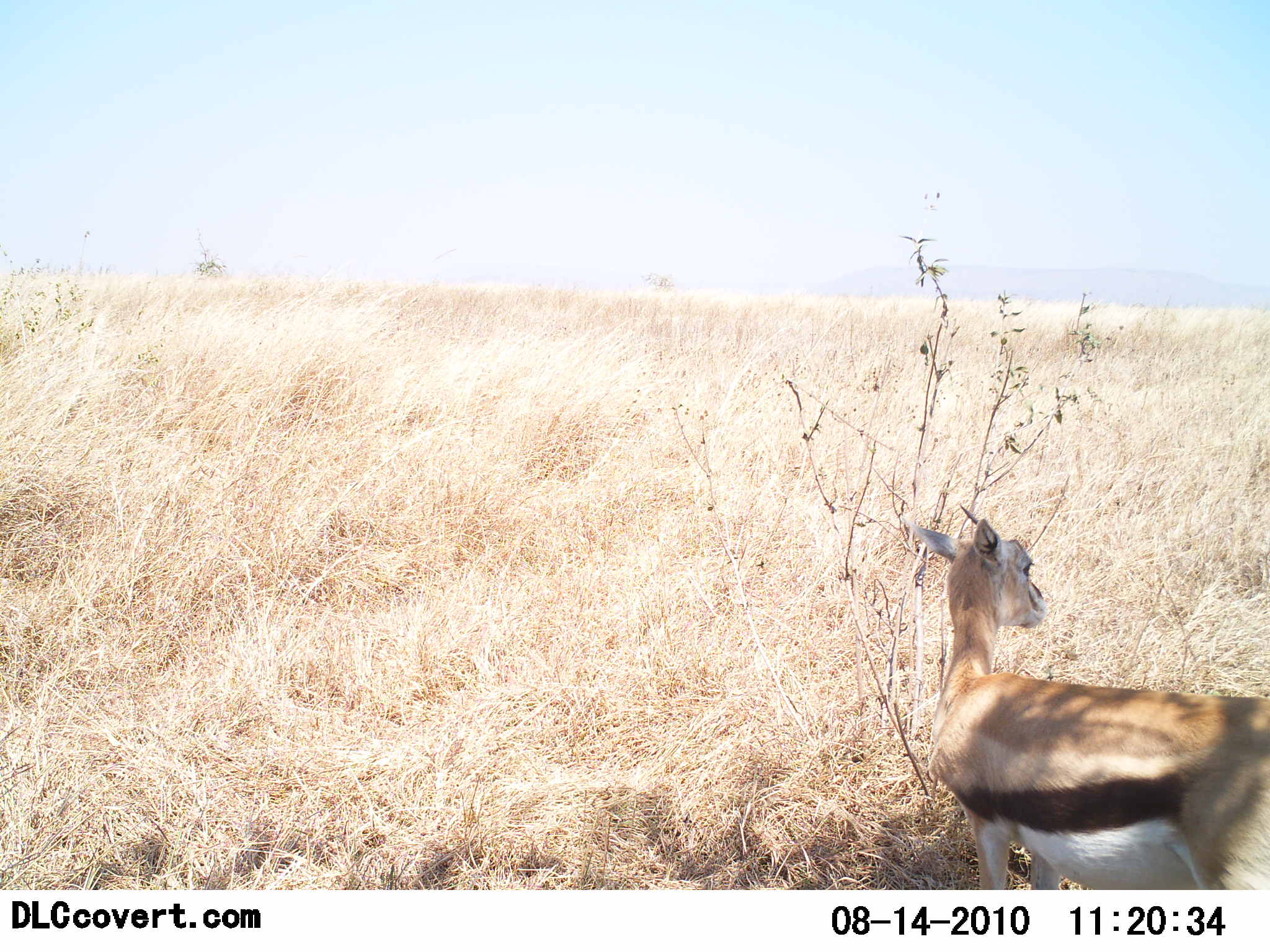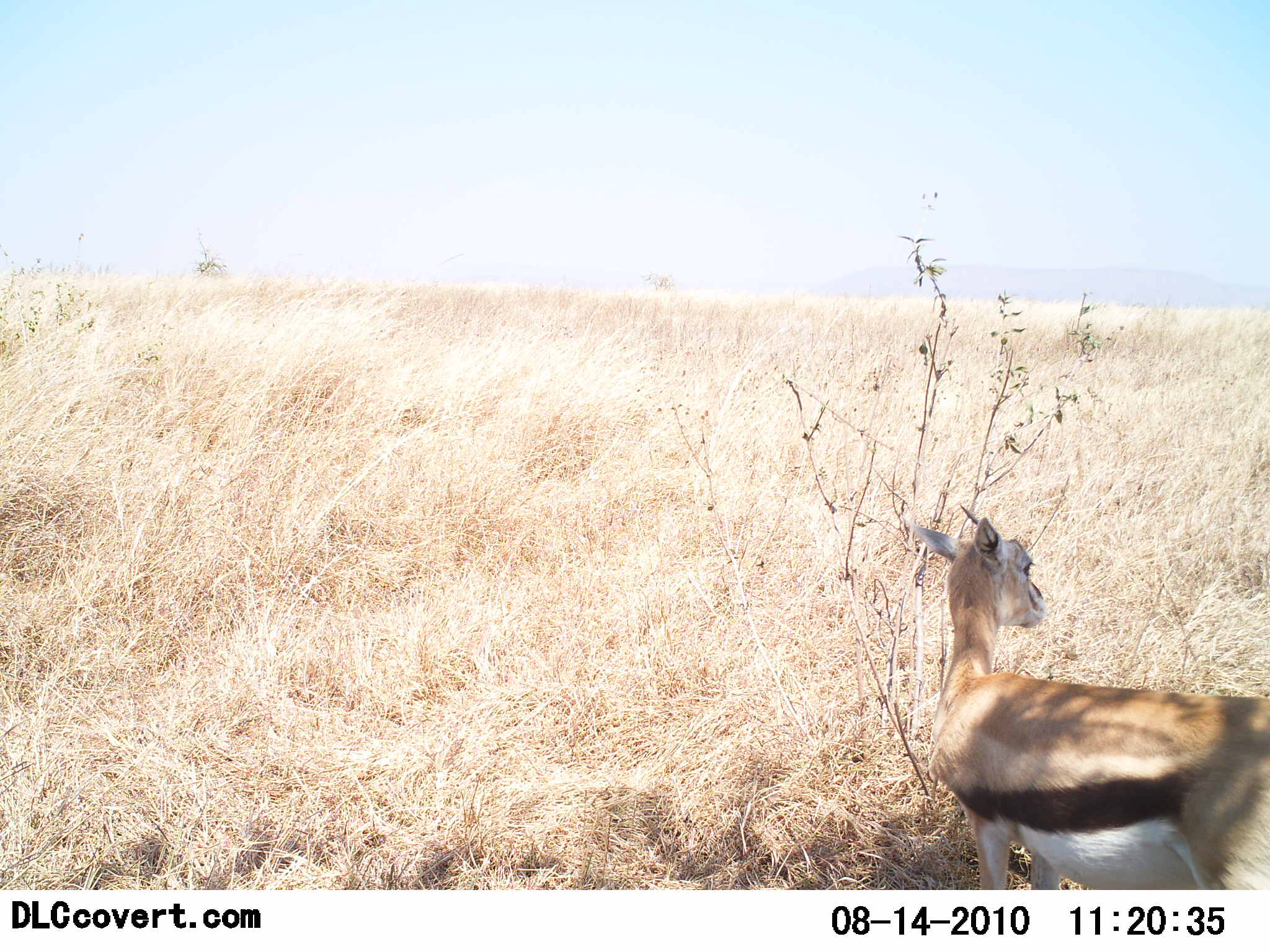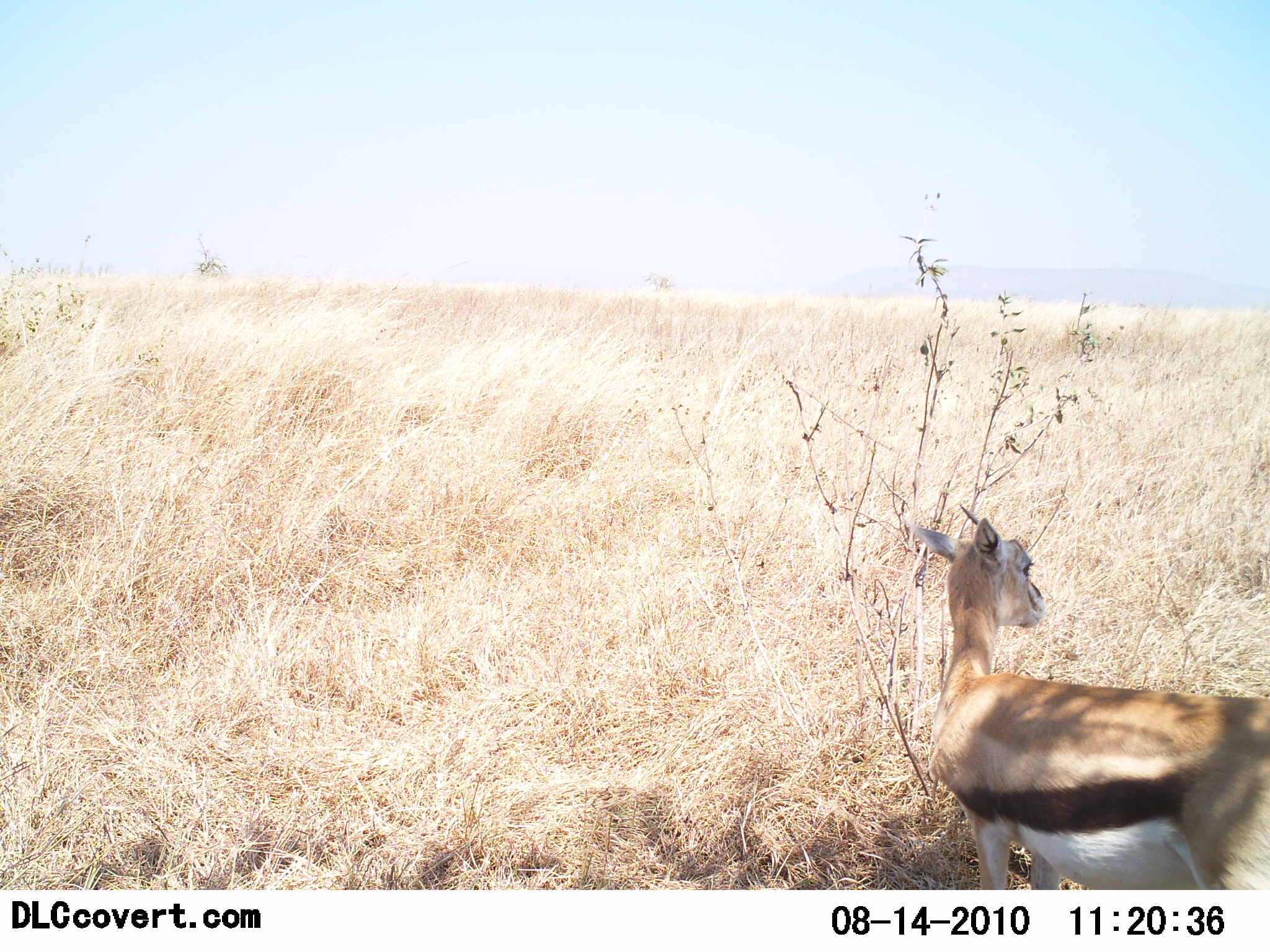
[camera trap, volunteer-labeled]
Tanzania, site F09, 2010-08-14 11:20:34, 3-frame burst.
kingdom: Animalia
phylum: Chordata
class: Mammalia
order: Artiodactyla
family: Bovidae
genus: Eudorcas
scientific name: Eudorcas thomsonii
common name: thomson's gazelle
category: gazellethomsons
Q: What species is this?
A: Gazellethomsons (thomson's gazelle) (Eudorcas thomsonii).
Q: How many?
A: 1.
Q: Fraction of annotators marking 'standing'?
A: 100%.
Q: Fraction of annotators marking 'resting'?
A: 7%.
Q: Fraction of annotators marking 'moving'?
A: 0%.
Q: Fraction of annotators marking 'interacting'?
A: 0%.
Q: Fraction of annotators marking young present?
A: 7%.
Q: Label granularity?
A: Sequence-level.